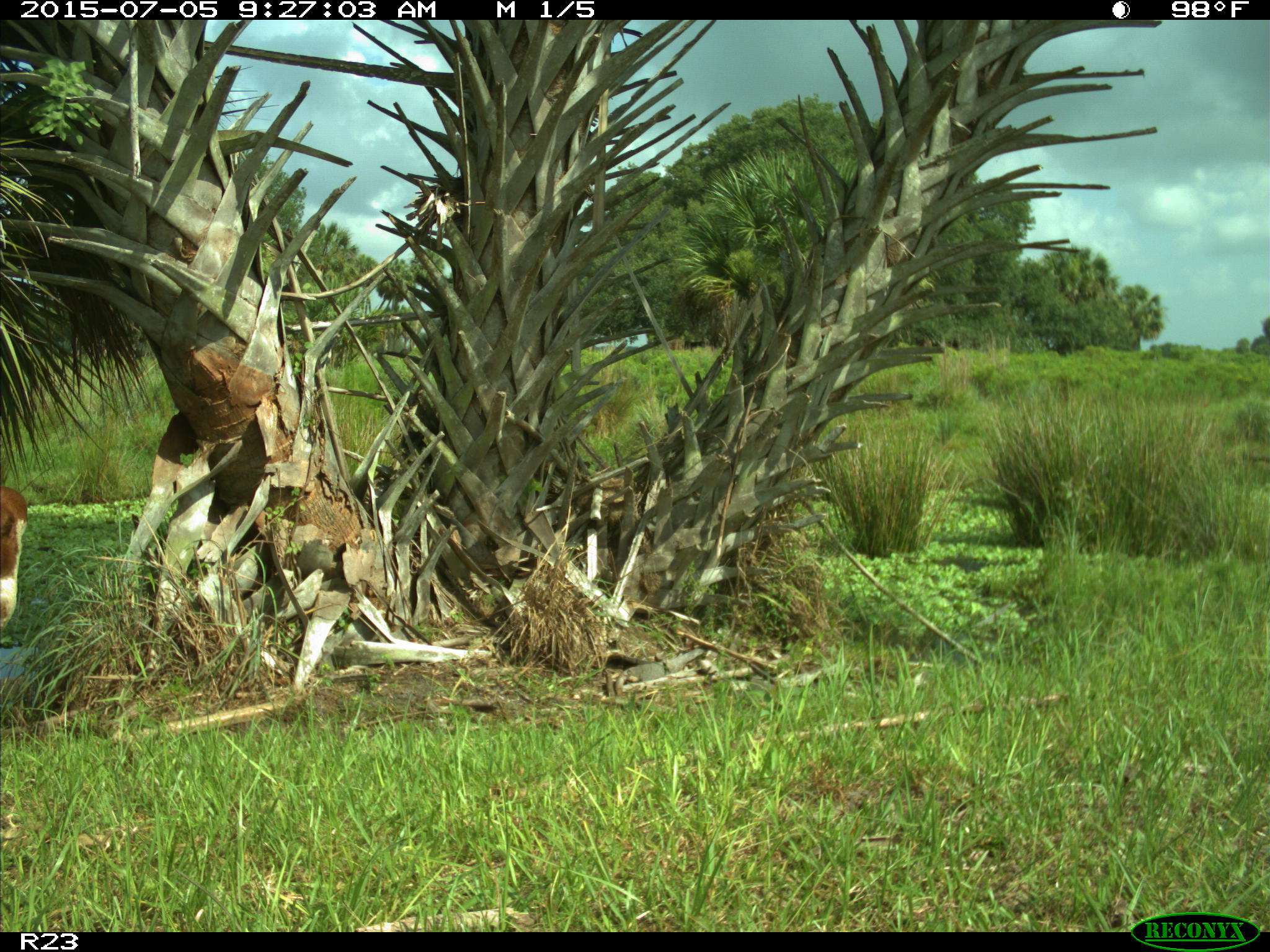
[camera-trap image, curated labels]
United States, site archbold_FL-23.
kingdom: Animalia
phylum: Chordata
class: Mammalia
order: Artiodactyla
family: Bovidae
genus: Bos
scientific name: Bos taurus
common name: domestic cow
Bos taurus (domestic cow).